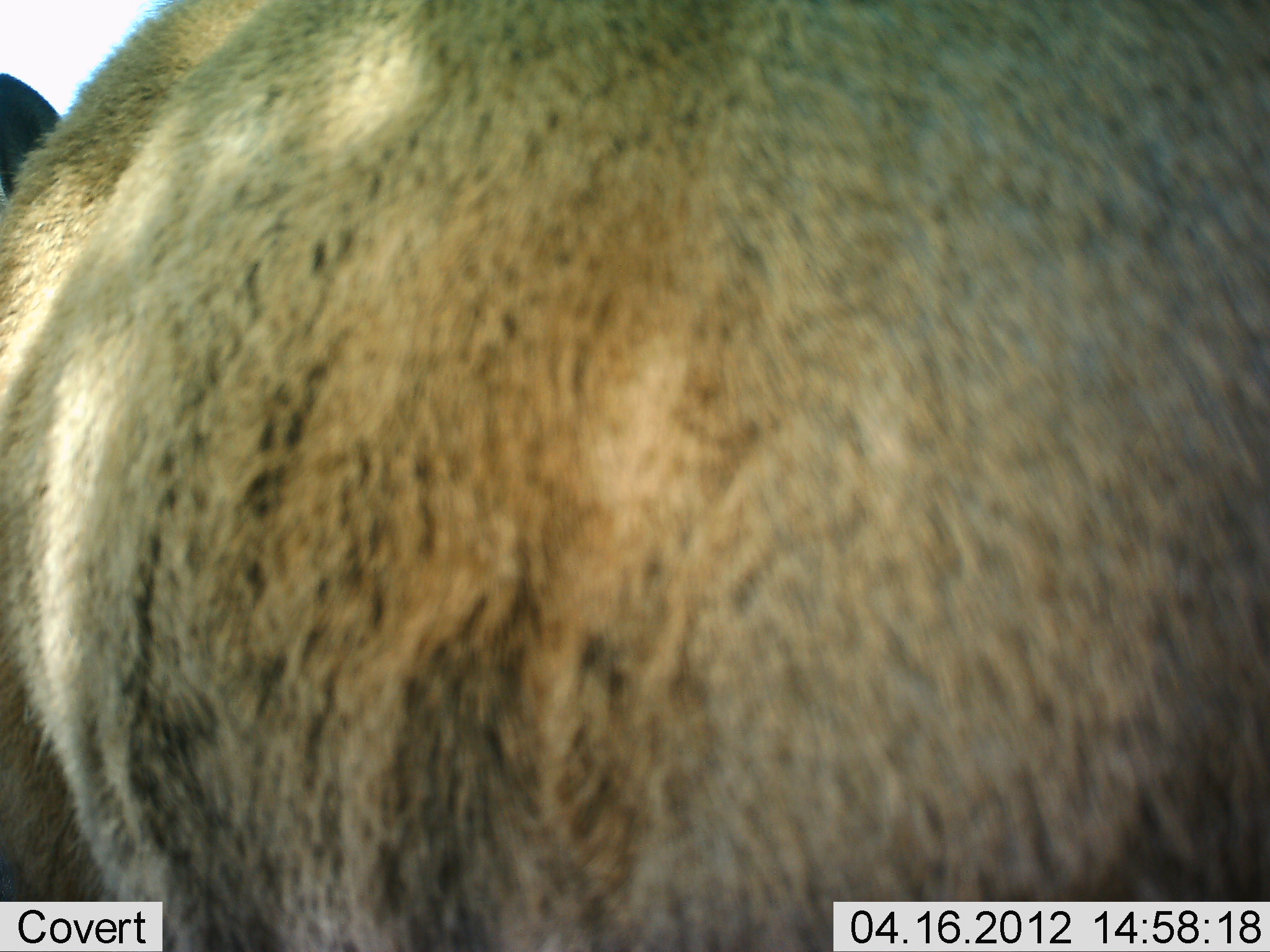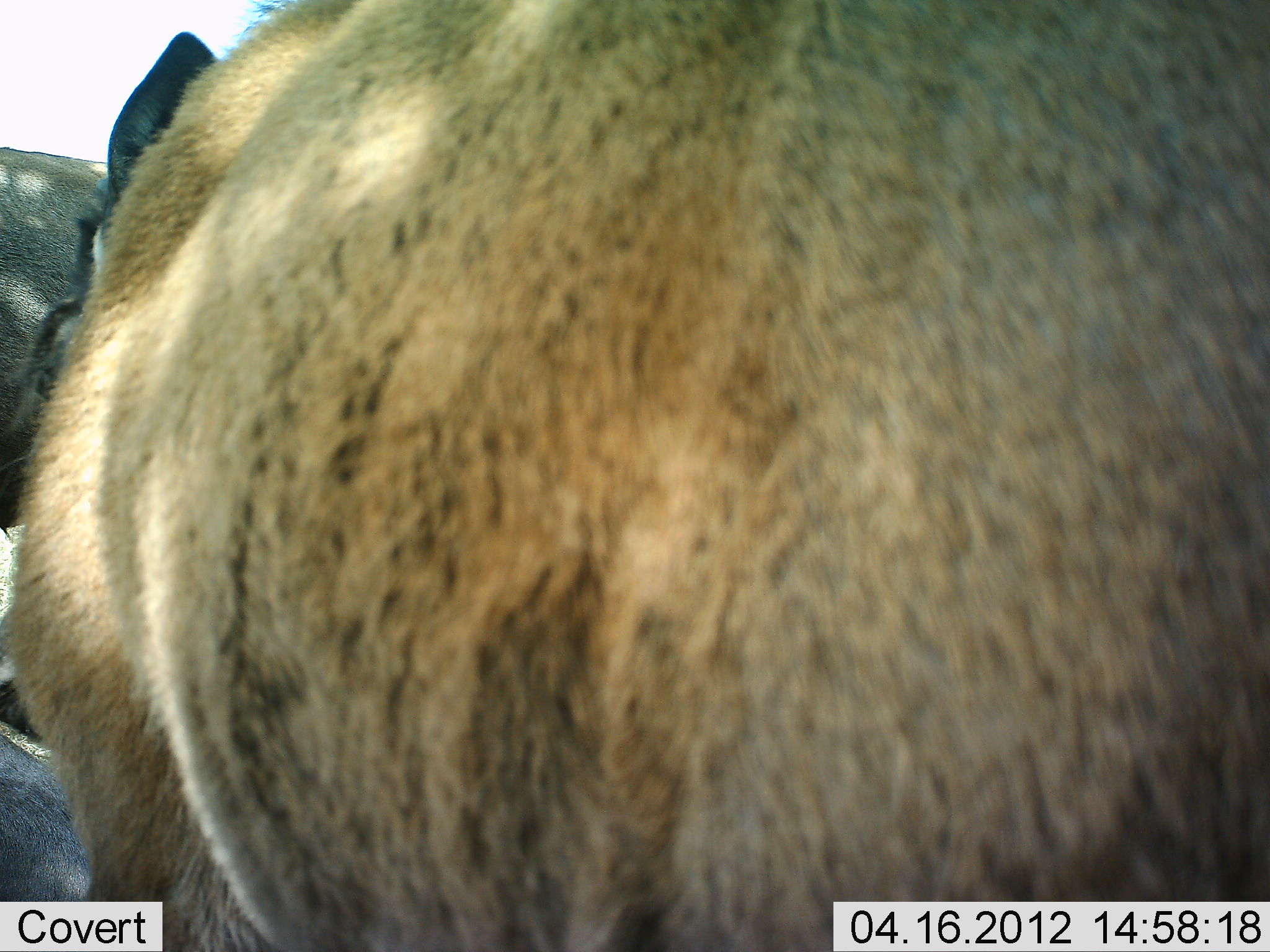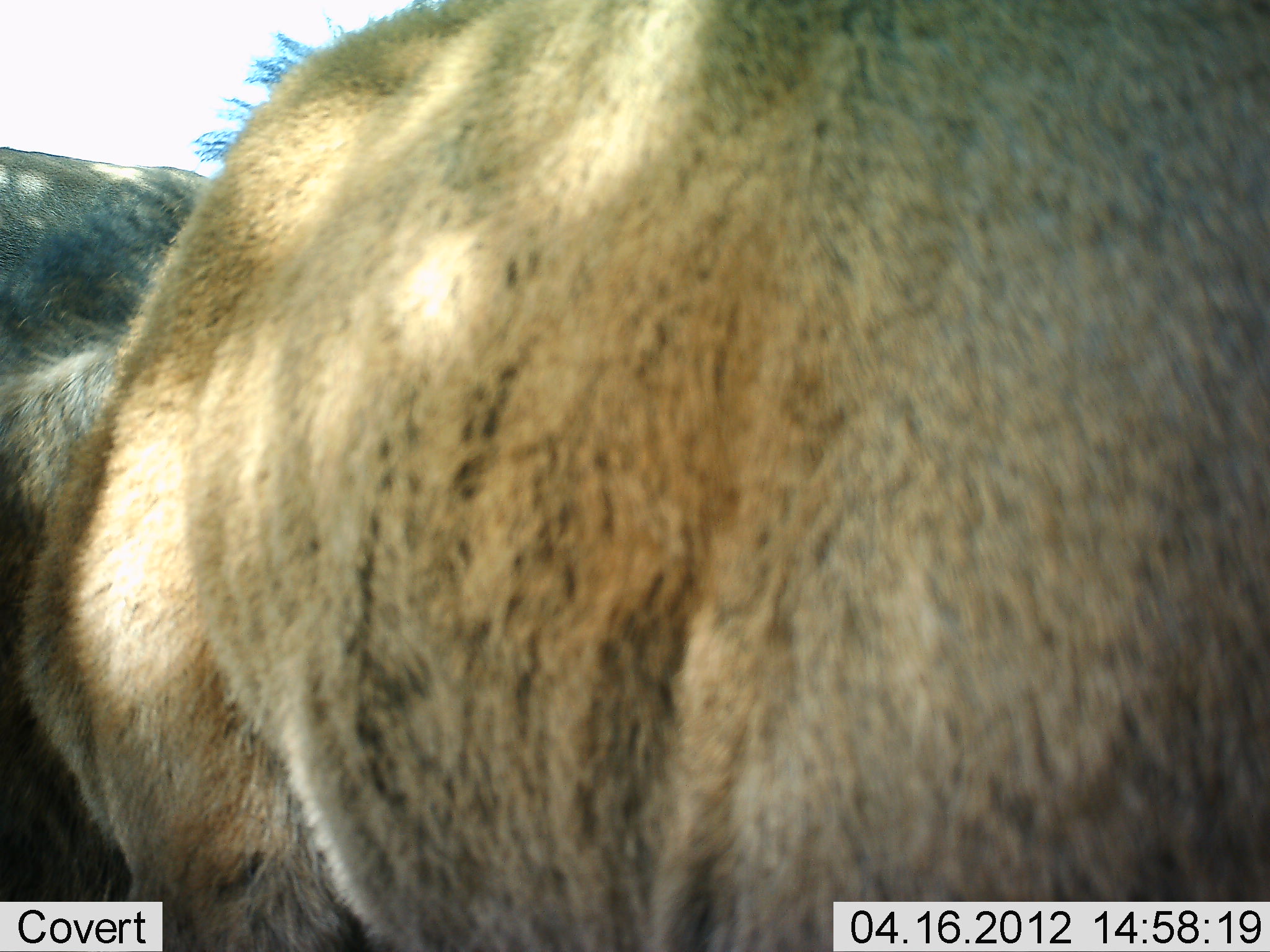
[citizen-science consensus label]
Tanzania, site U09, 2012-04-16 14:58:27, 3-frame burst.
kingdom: Animalia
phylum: Chordata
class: Mammalia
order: Artiodactyla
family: Bovidae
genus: Connochaetes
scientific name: Connochaetes taurinus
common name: blue wildebeest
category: wildebeest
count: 3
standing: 100%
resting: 38%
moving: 0%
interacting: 12%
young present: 25%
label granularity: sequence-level